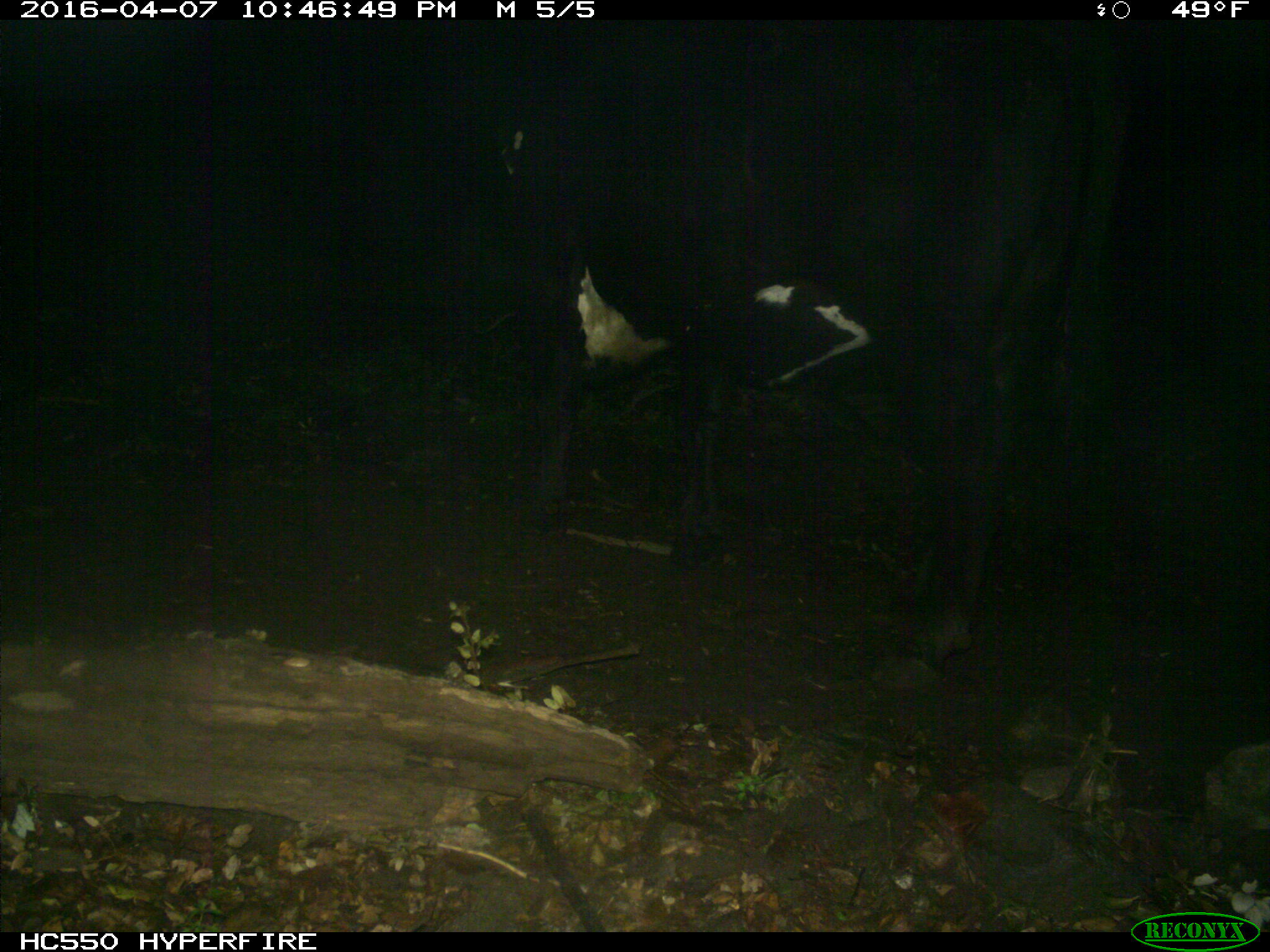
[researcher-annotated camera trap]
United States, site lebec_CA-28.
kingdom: Animalia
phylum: Chordata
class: Mammalia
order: Artiodactyla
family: Bovidae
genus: Bos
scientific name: Bos taurus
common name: domestic cow